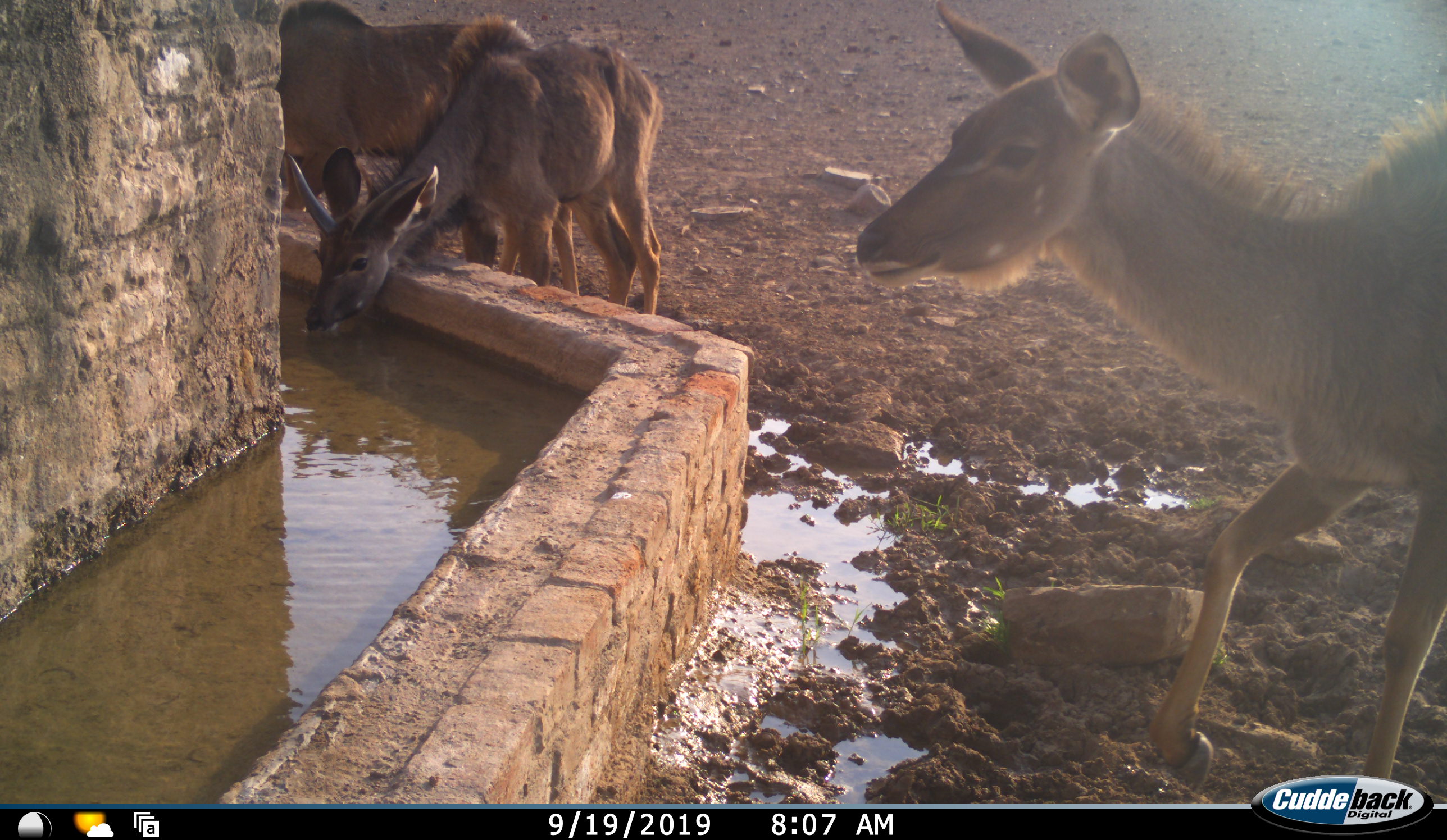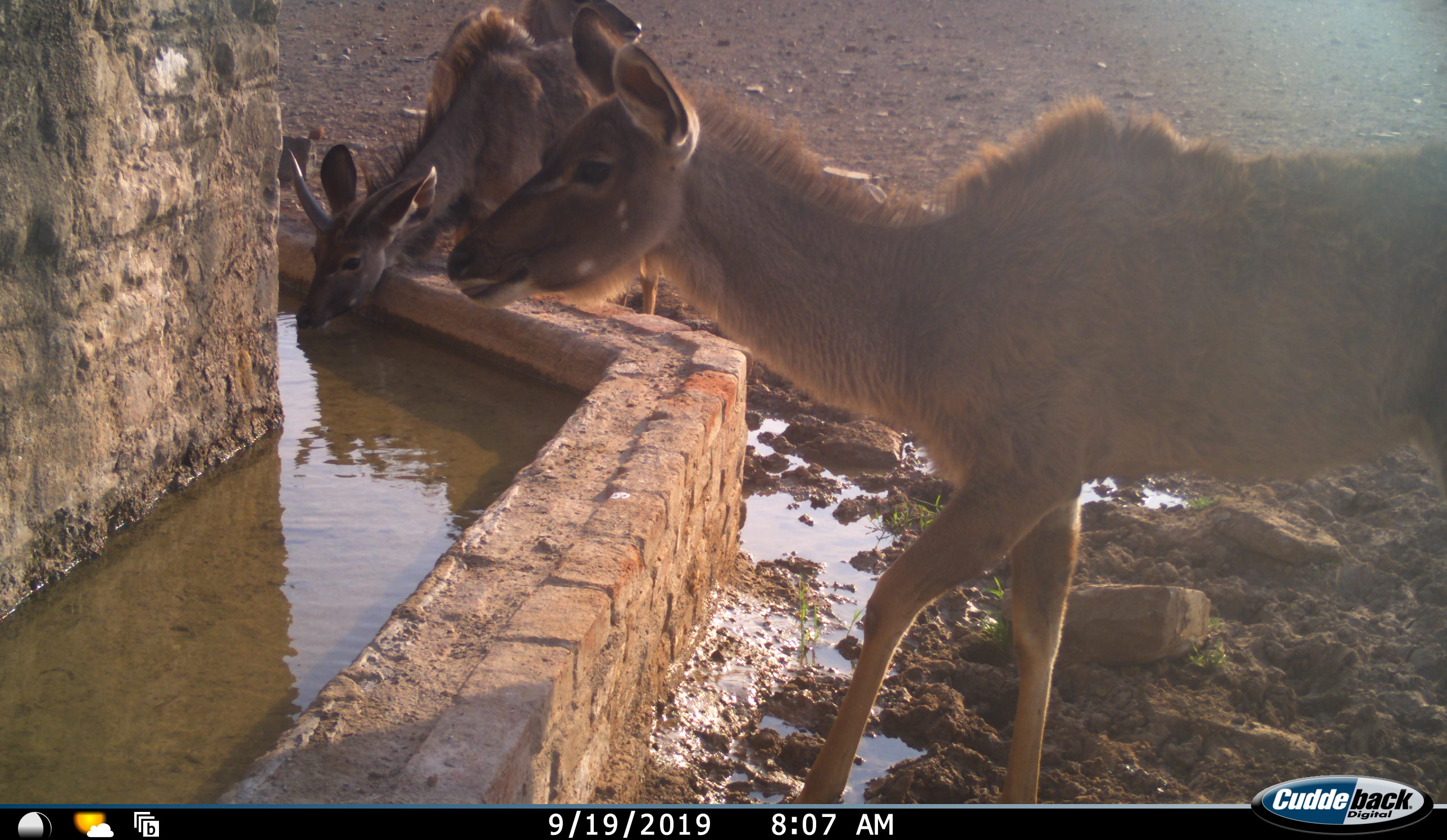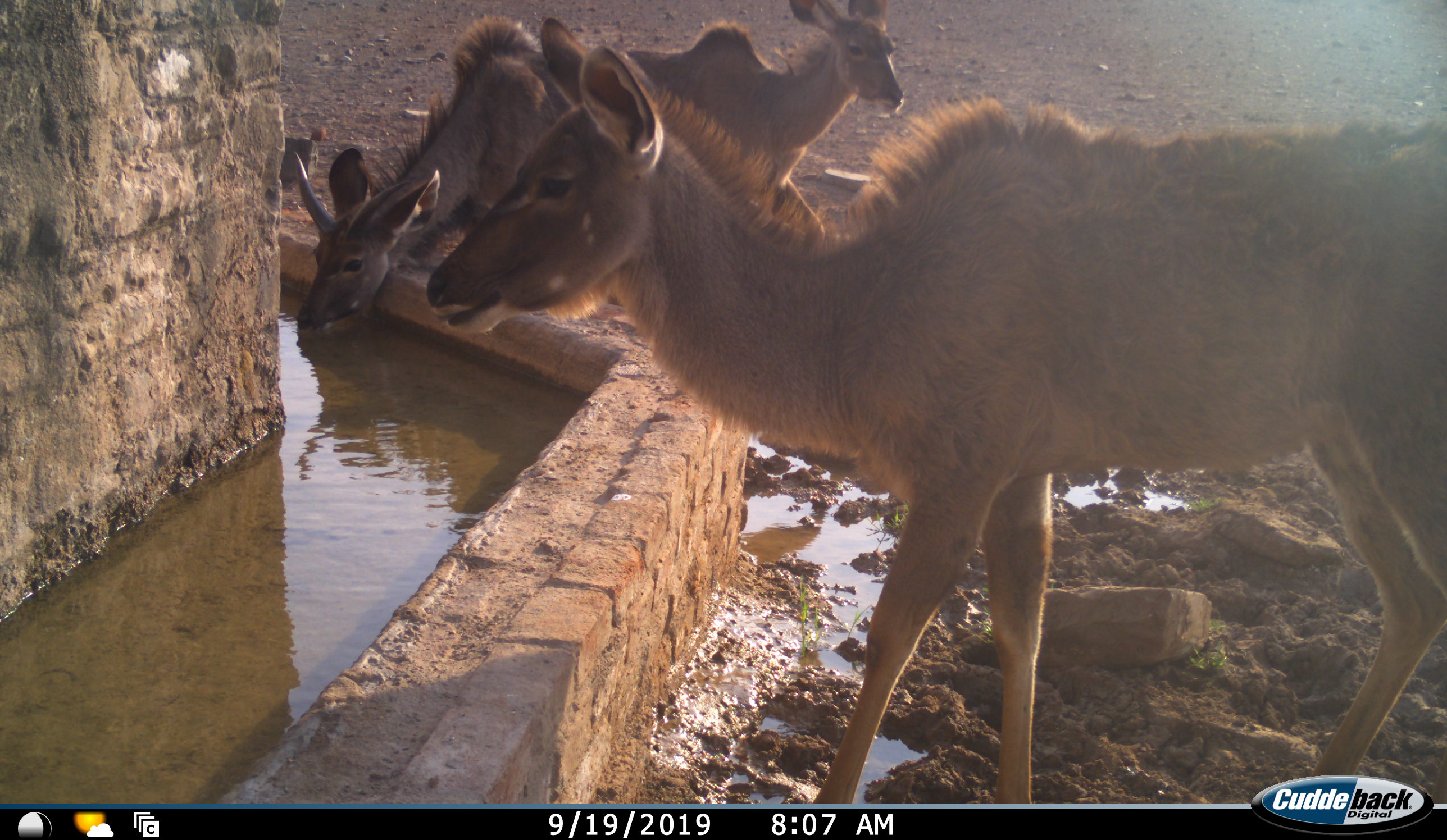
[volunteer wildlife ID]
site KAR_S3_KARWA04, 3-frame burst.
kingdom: Animalia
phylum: Chordata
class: Mammalia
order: Artiodactyla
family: Bovidae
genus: Tragelaphus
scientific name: Tragelaphus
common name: kudu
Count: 3.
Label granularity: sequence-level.